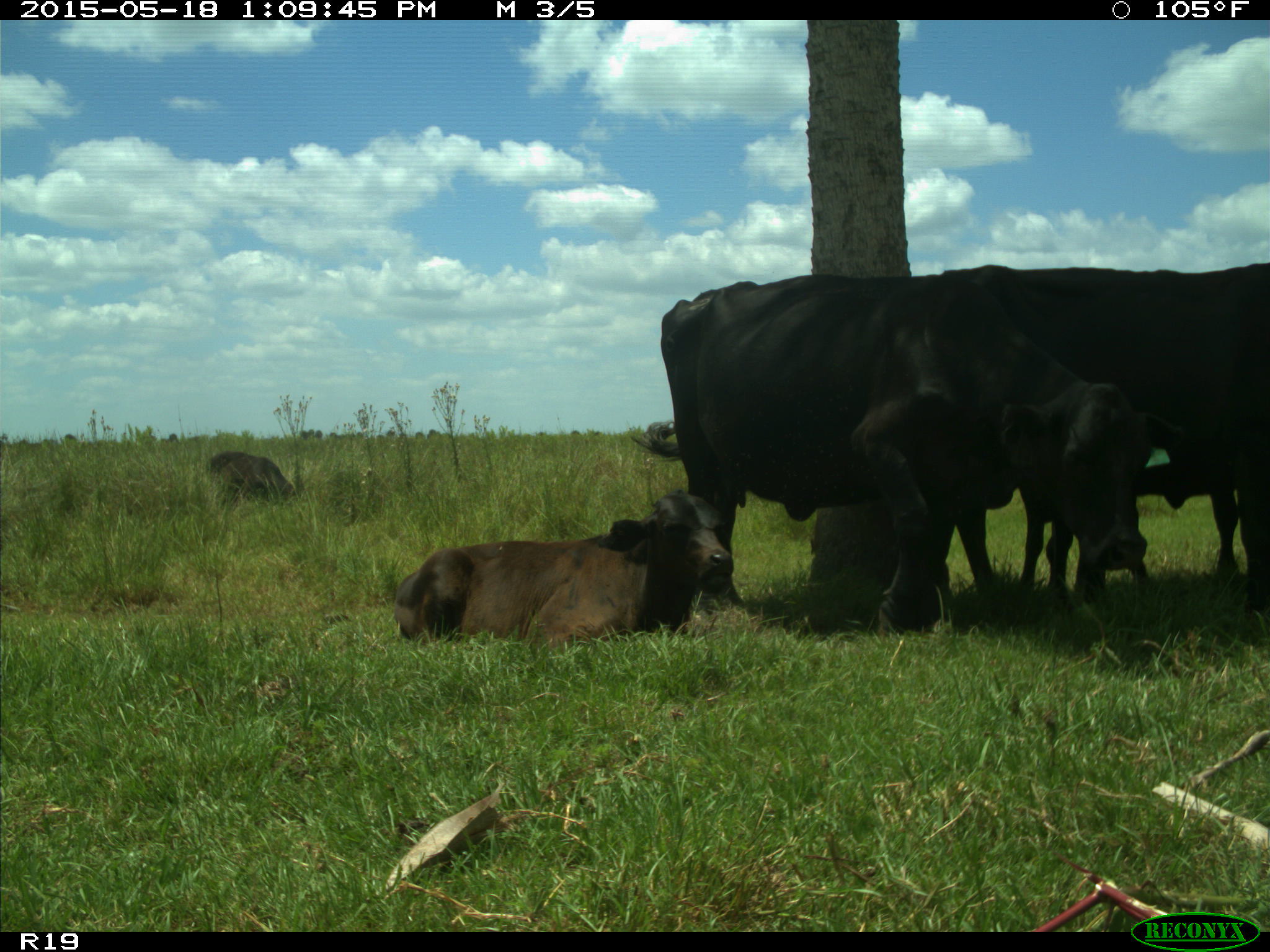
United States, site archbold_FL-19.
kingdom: Animalia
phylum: Chordata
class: Mammalia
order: Artiodactyla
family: Bovidae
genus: Bos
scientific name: Bos taurus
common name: domestic cow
Bos taurus (domestic cow).